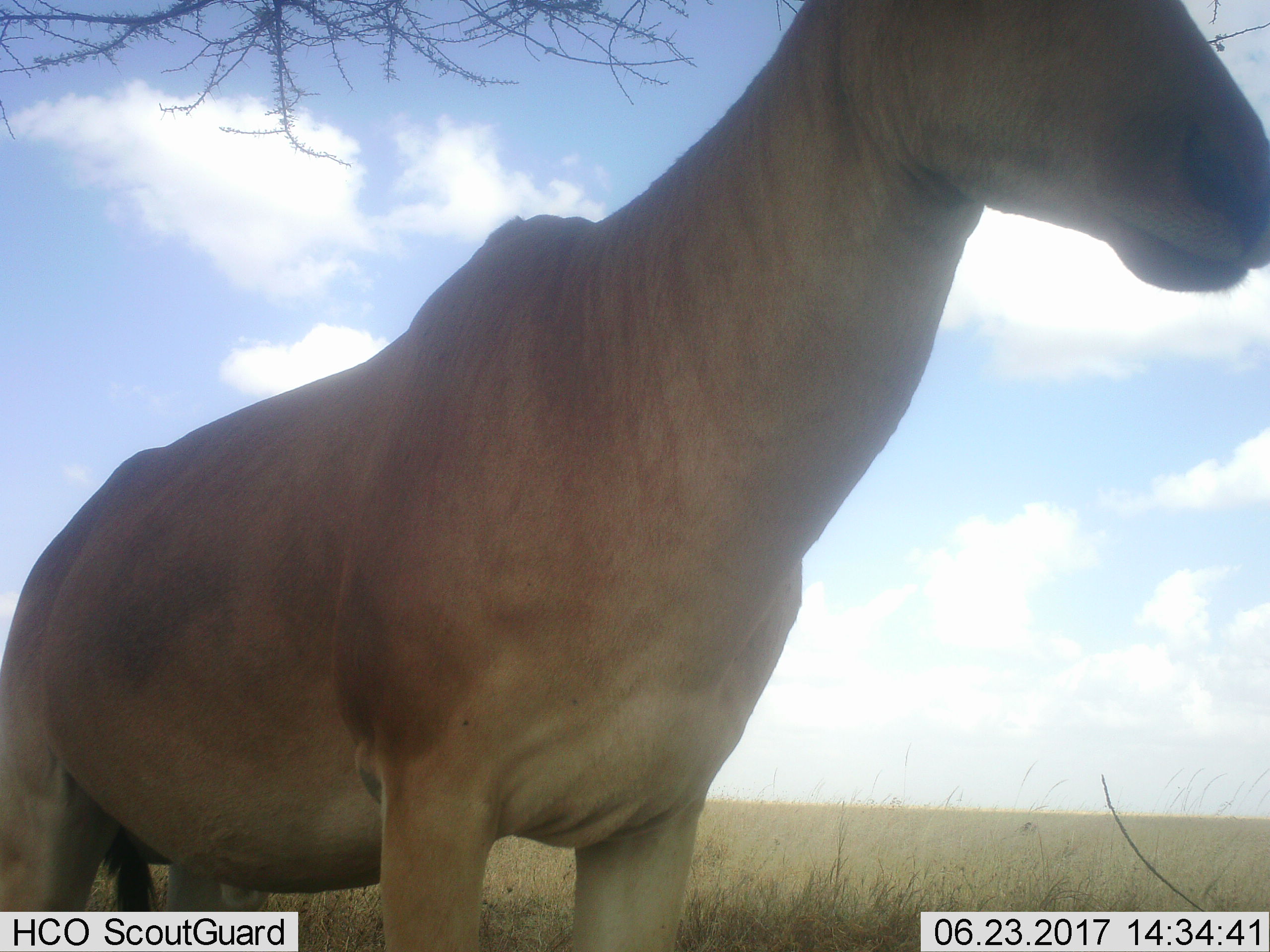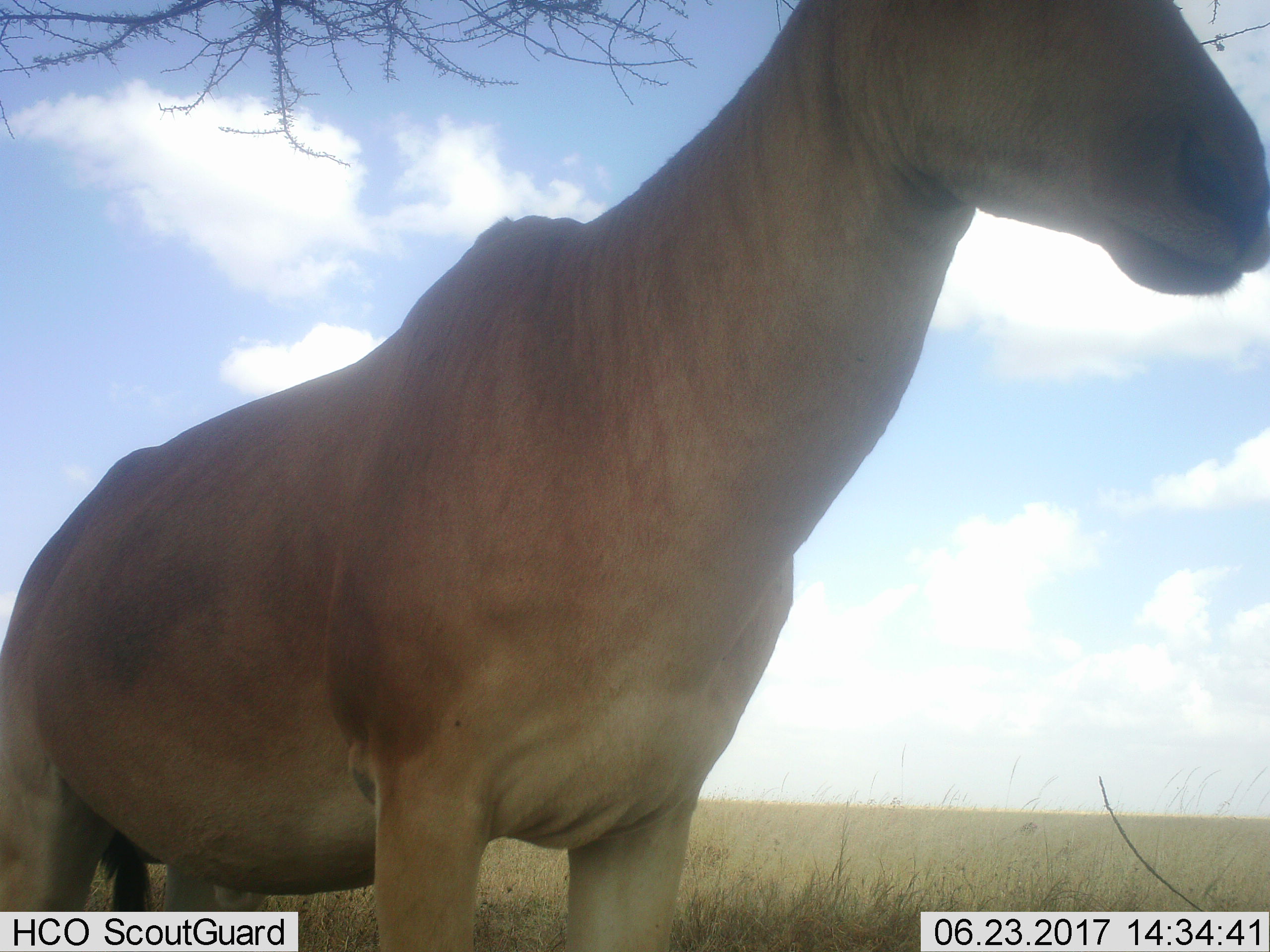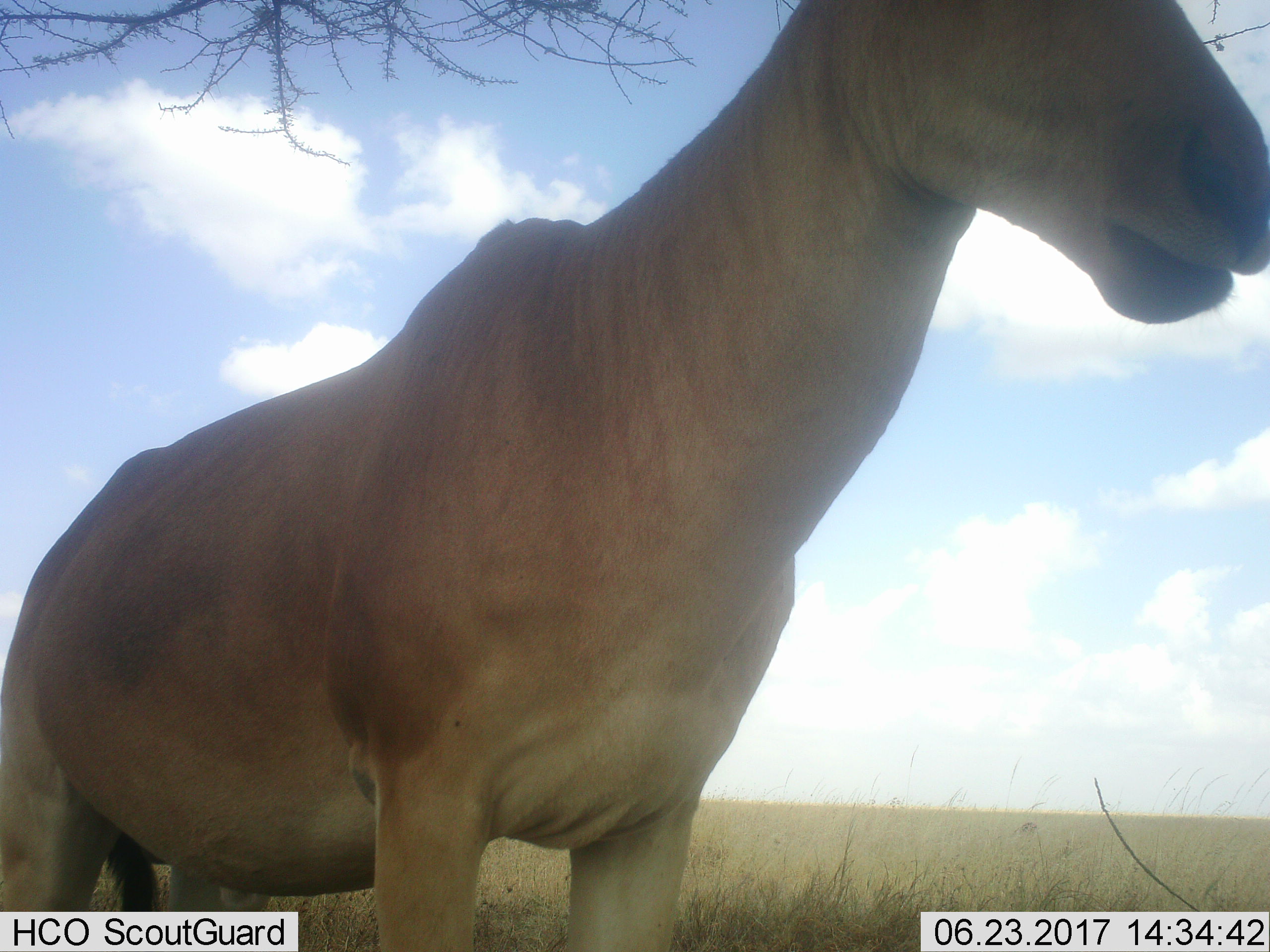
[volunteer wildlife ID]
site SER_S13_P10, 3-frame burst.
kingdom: Animalia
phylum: Chordata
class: Mammalia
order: Artiodactyla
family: Bovidae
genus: Alcelaphus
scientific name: Alcelaphus buselaphus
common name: hartebeest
Hartebeest (Alcelaphus buselaphus), count 1. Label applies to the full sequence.